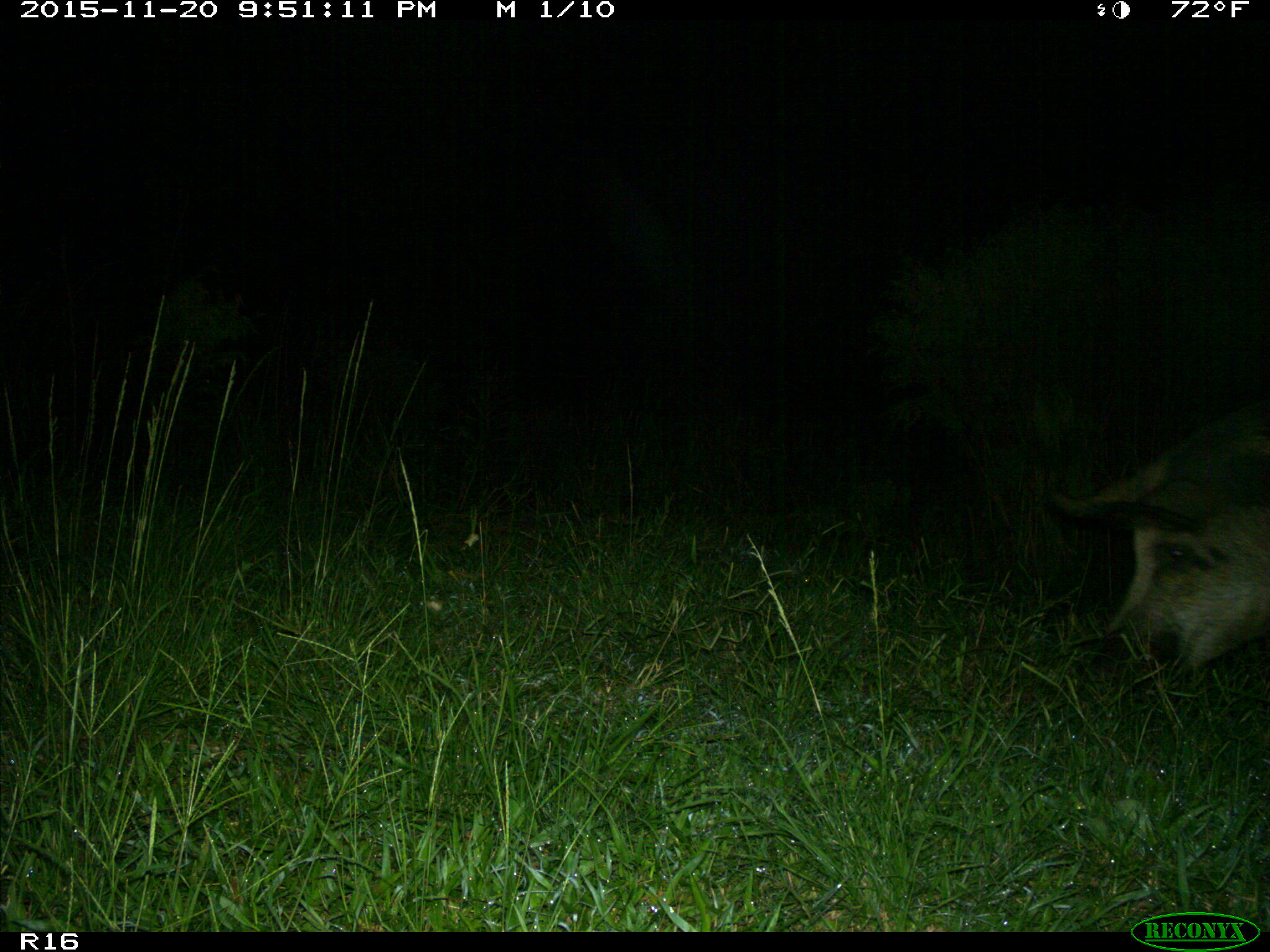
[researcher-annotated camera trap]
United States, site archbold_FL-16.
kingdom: Animalia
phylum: Chordata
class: Mammalia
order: Artiodactyla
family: Suidae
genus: Sus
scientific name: Sus scrofa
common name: wild boar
Sus scrofa (wild boar).